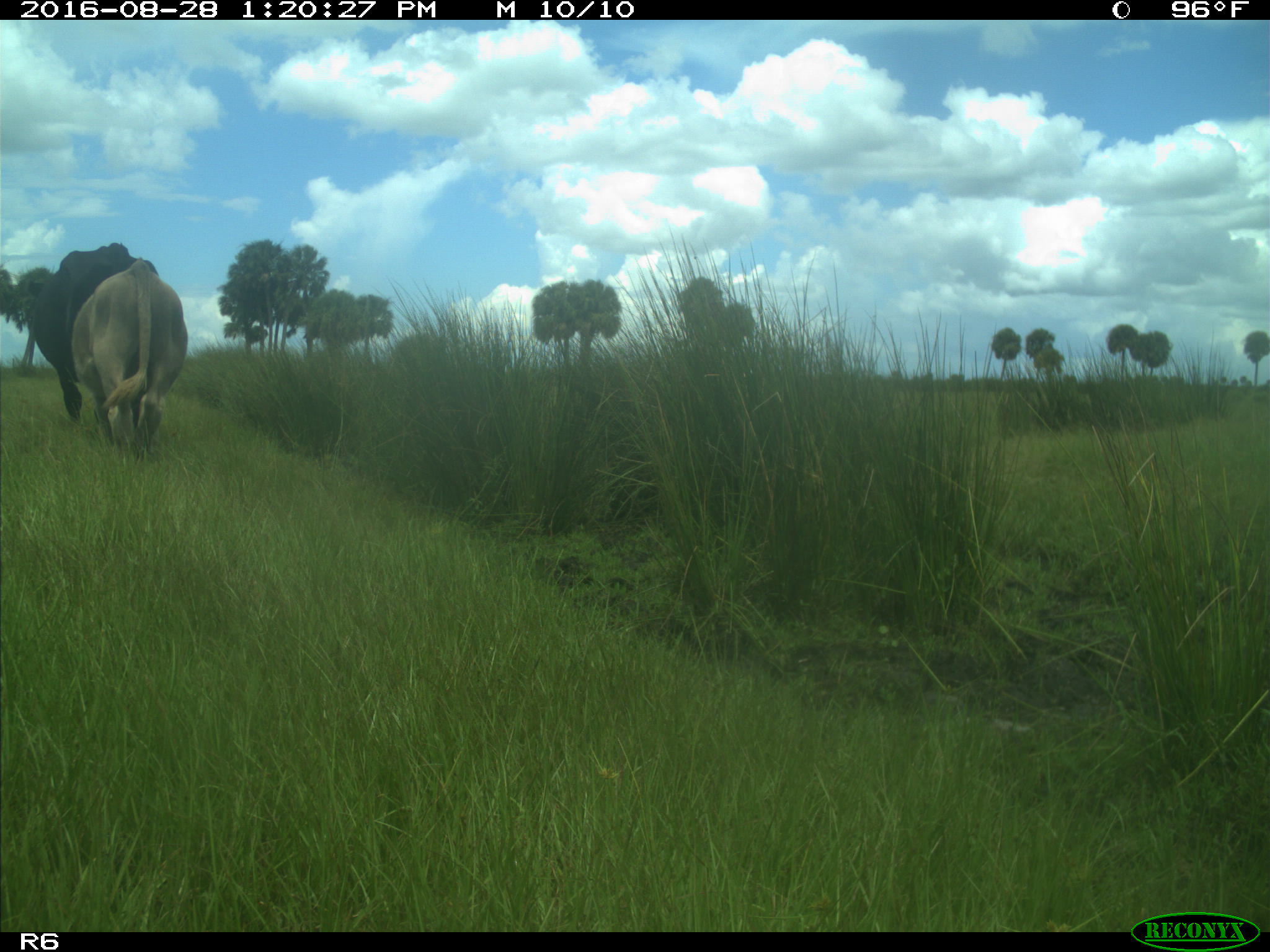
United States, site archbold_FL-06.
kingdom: Animalia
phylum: Chordata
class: Mammalia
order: Artiodactyla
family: Bovidae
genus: Bos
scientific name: Bos taurus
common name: domestic cow